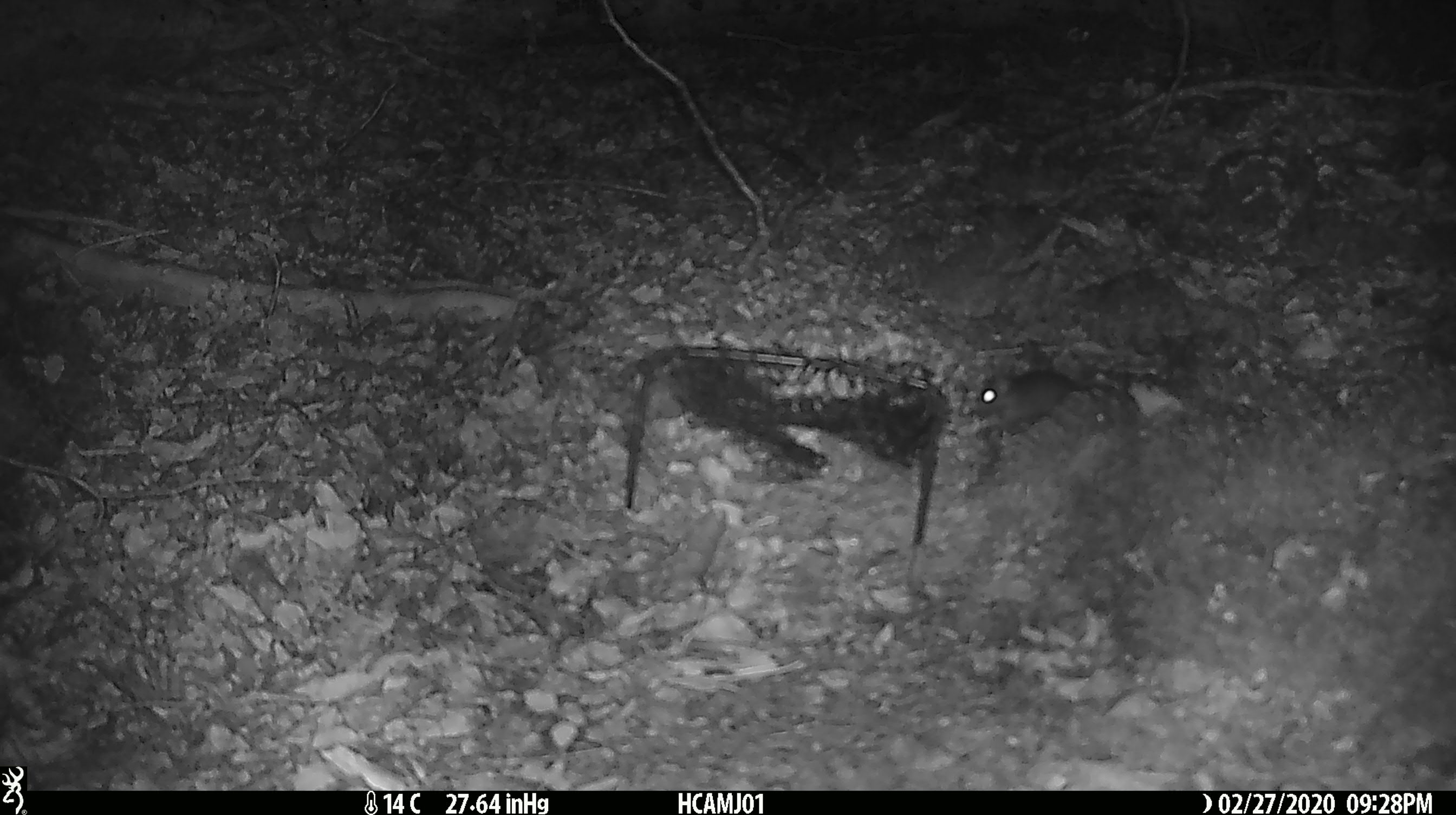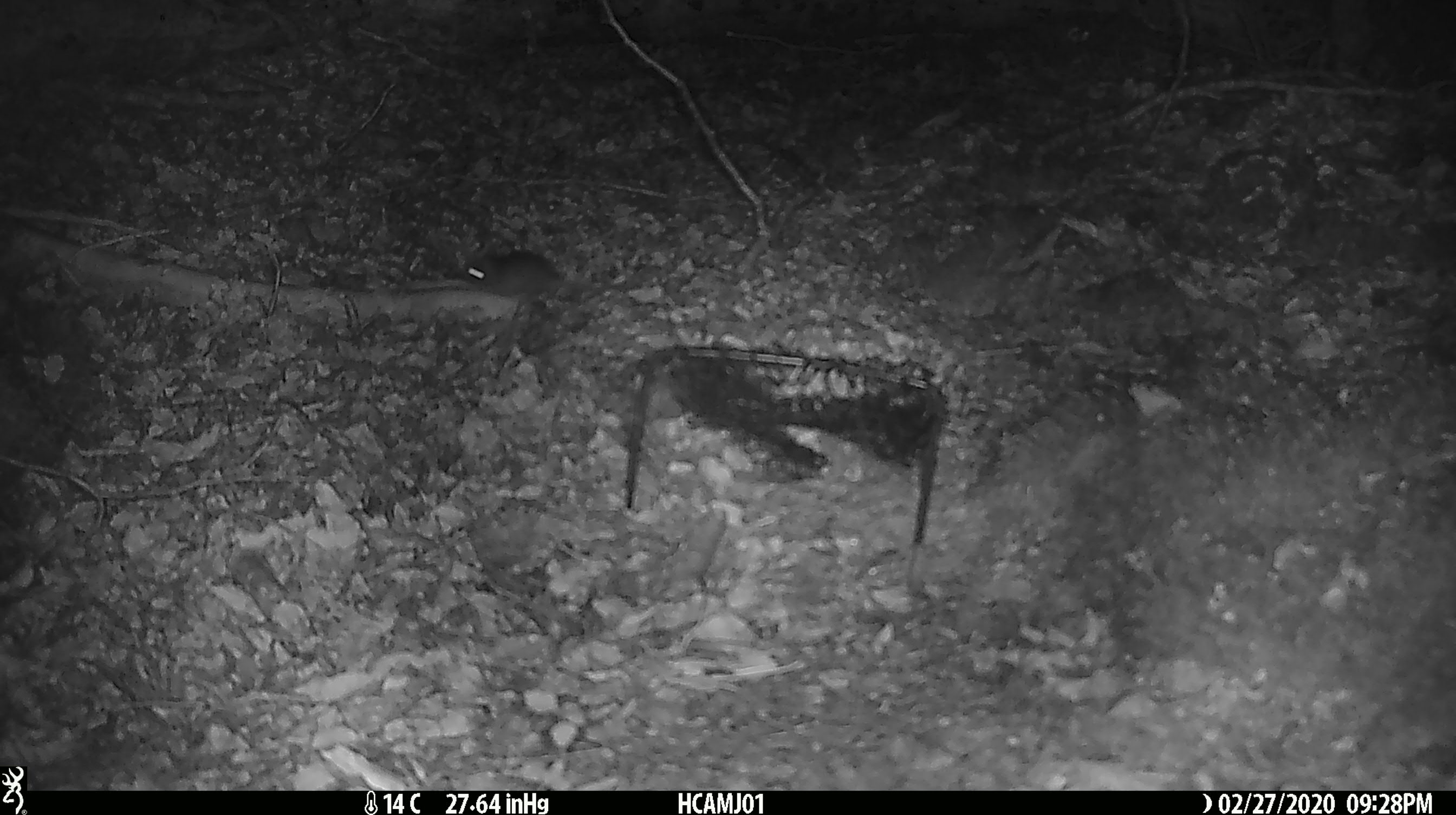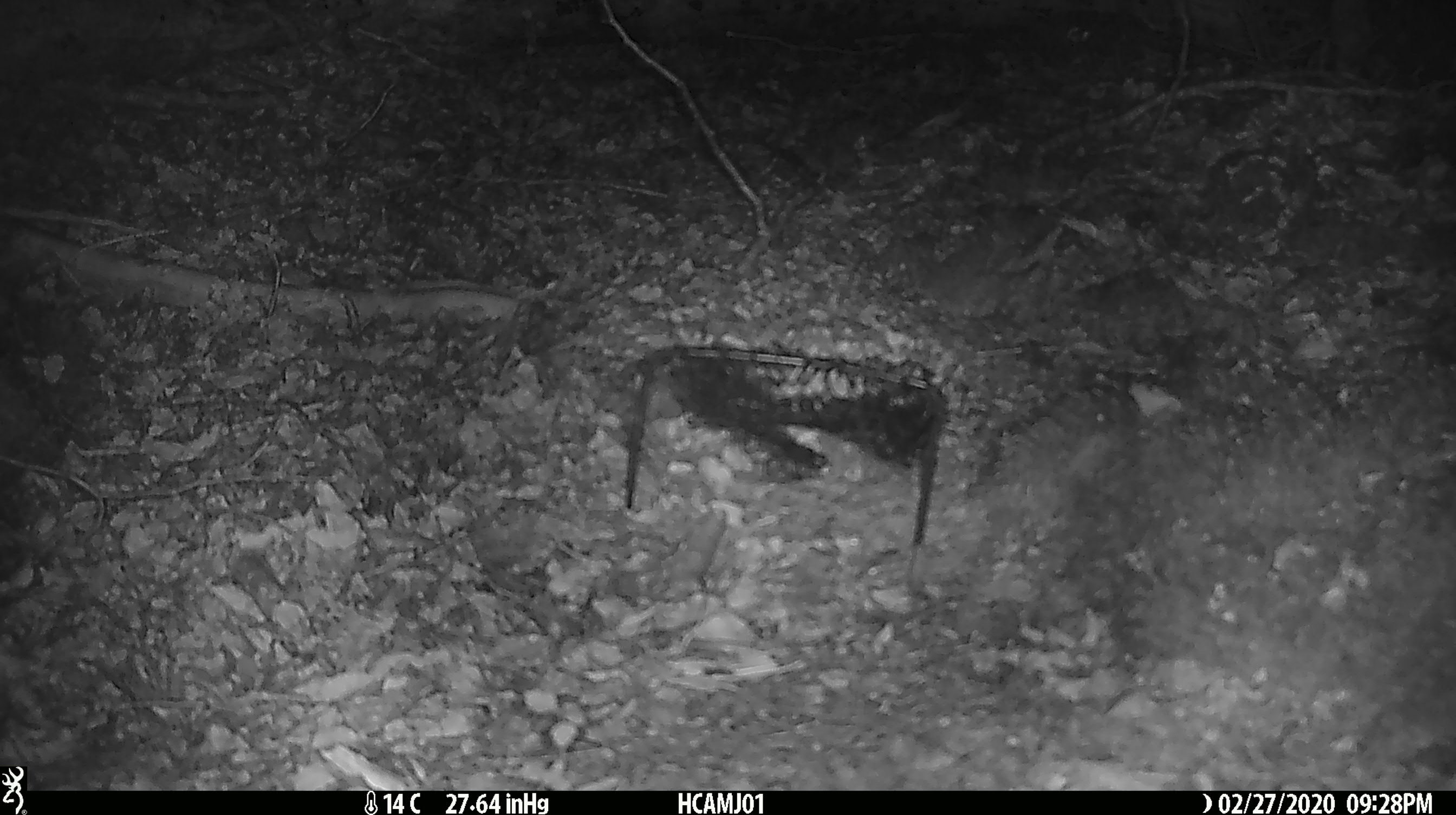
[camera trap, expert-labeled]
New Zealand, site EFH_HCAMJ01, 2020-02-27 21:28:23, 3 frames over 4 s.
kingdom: Animalia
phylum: Chordata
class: Mammalia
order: Rodentia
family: Muridae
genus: Mus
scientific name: Mus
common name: mouse